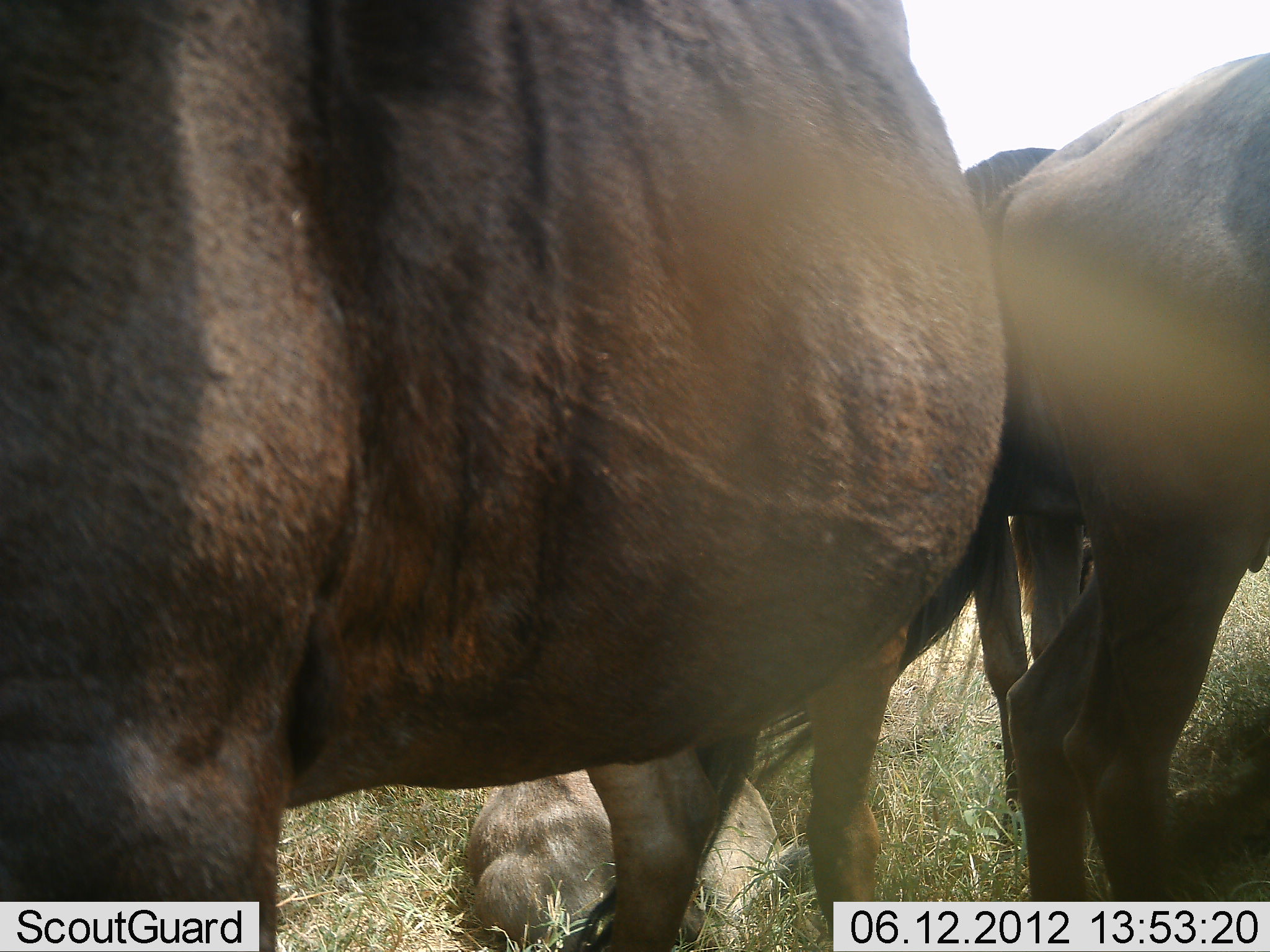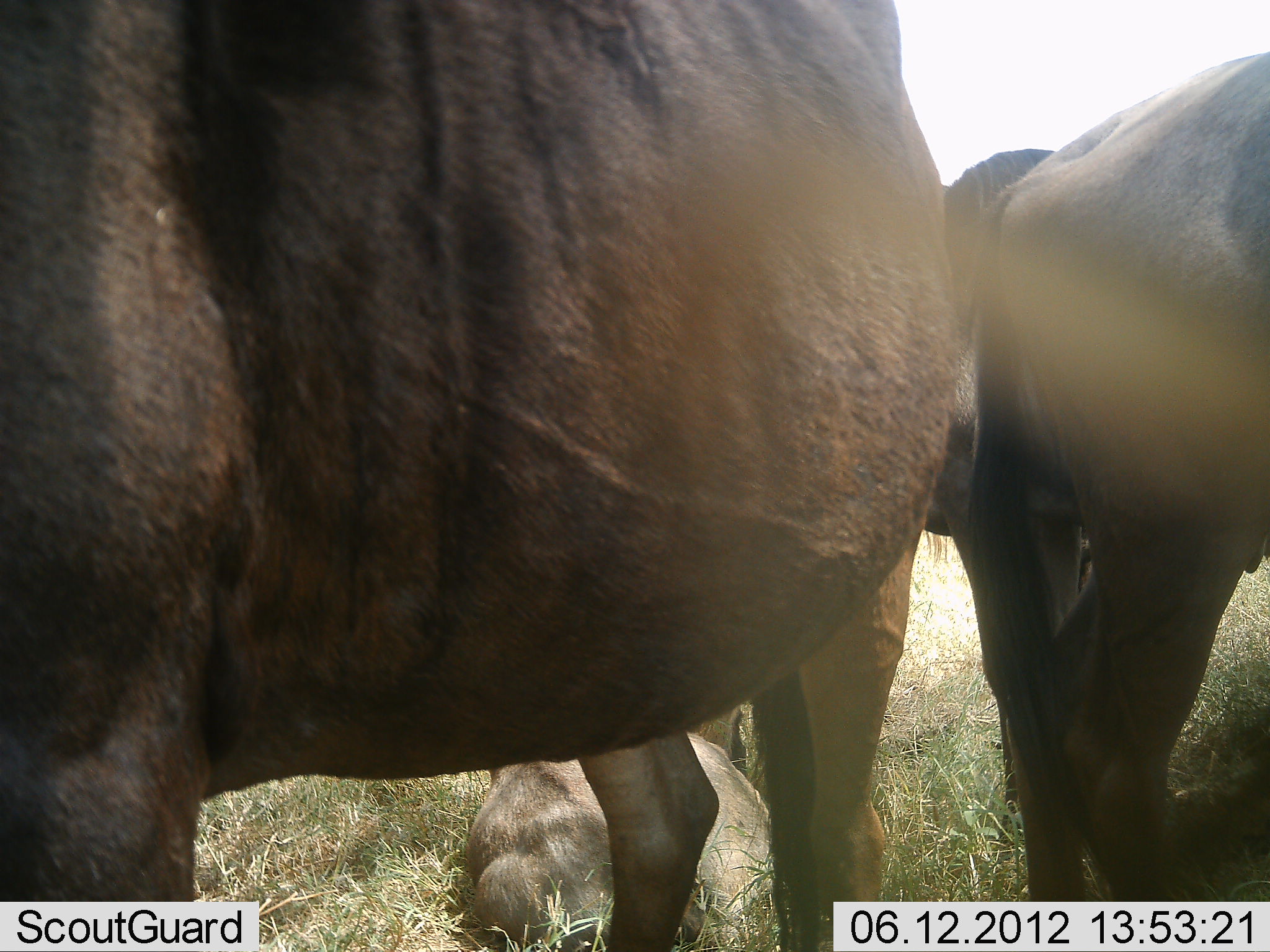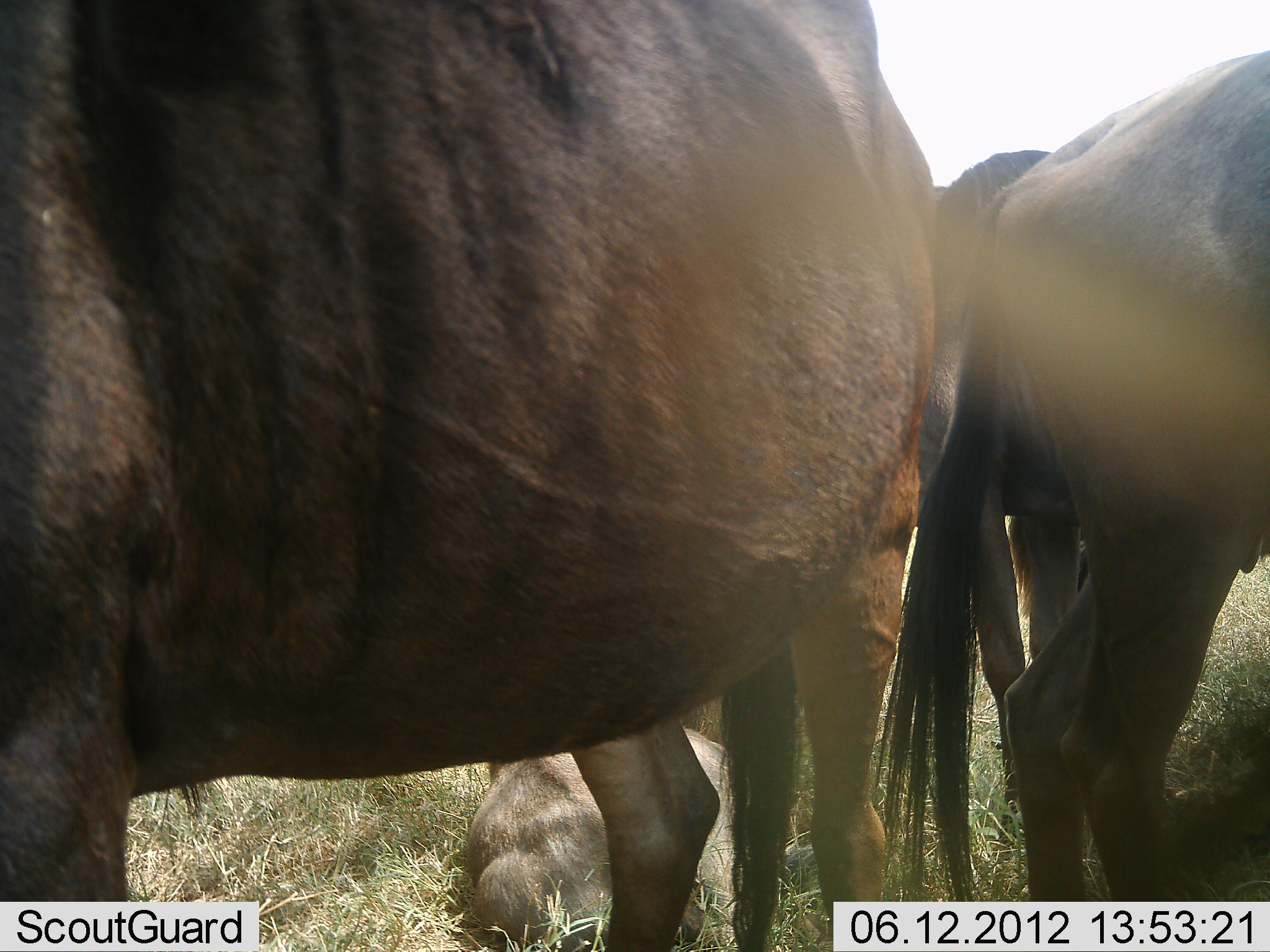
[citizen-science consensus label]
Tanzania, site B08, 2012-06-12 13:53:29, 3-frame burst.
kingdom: Animalia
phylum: Chordata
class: Mammalia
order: Artiodactyla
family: Bovidae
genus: Connochaetes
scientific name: Connochaetes taurinus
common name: blue wildebeest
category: wildebeest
Wildebeest (blue wildebeest) (Connochaetes taurinus), count 4. Behavior (volunteer vote fractions): standing 60%, resting 60%, moving 0%, interacting 20%. Young present (vote fraction): 30%. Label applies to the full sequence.